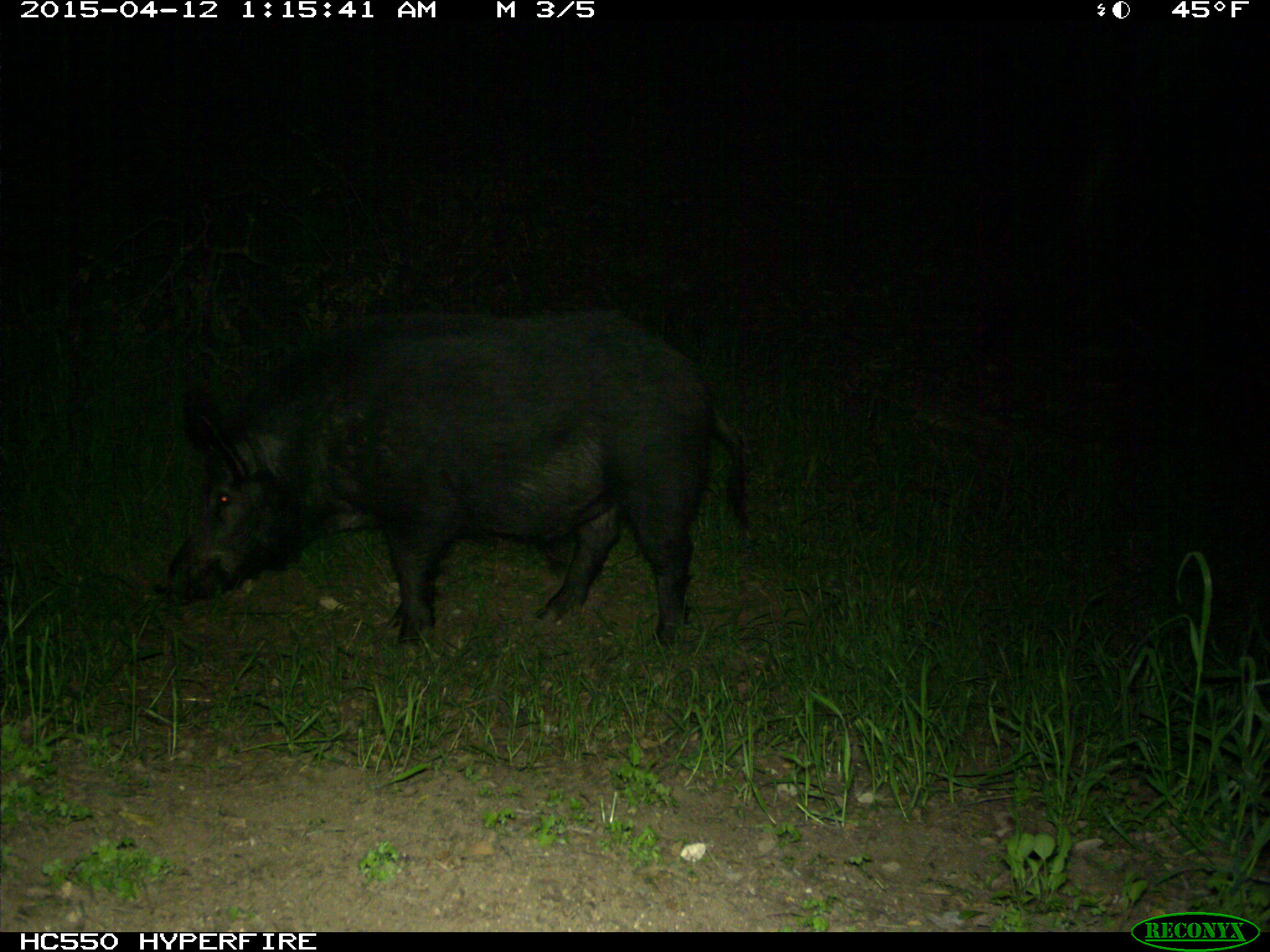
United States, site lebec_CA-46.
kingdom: Animalia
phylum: Chordata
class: Mammalia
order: Artiodactyla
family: Suidae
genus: Sus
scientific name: Sus scrofa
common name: wild boar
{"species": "Sus scrofa (wild boar)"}